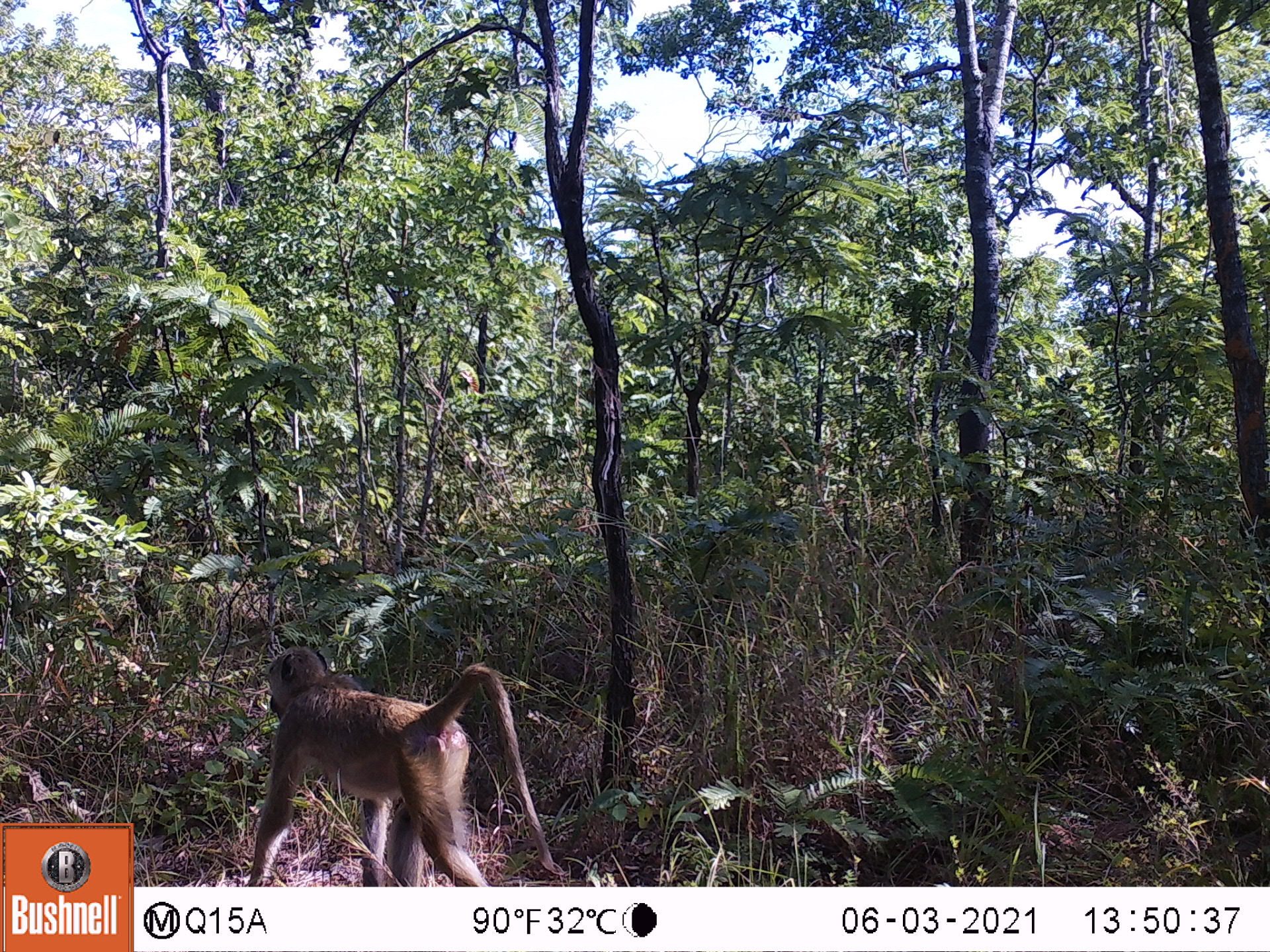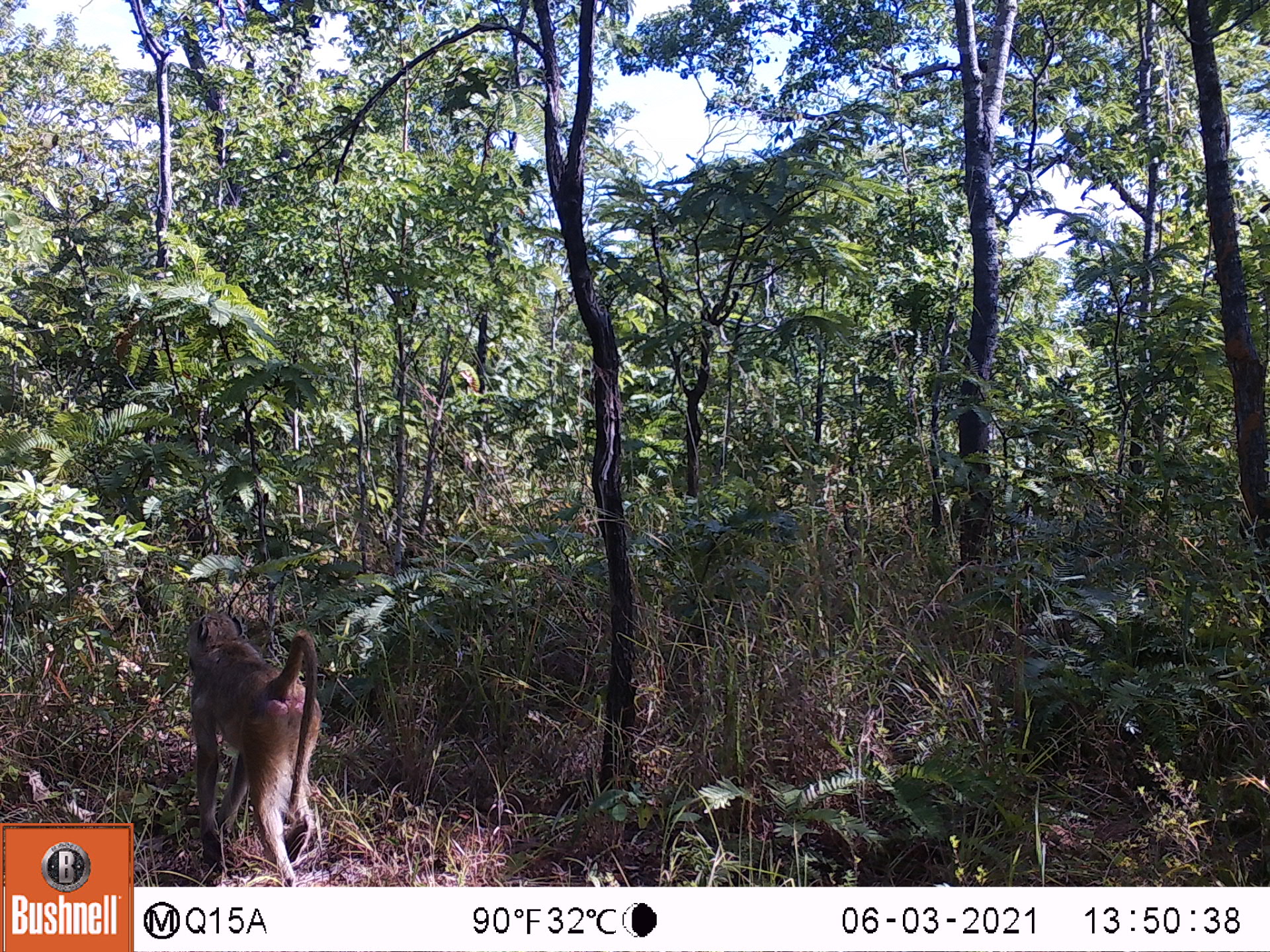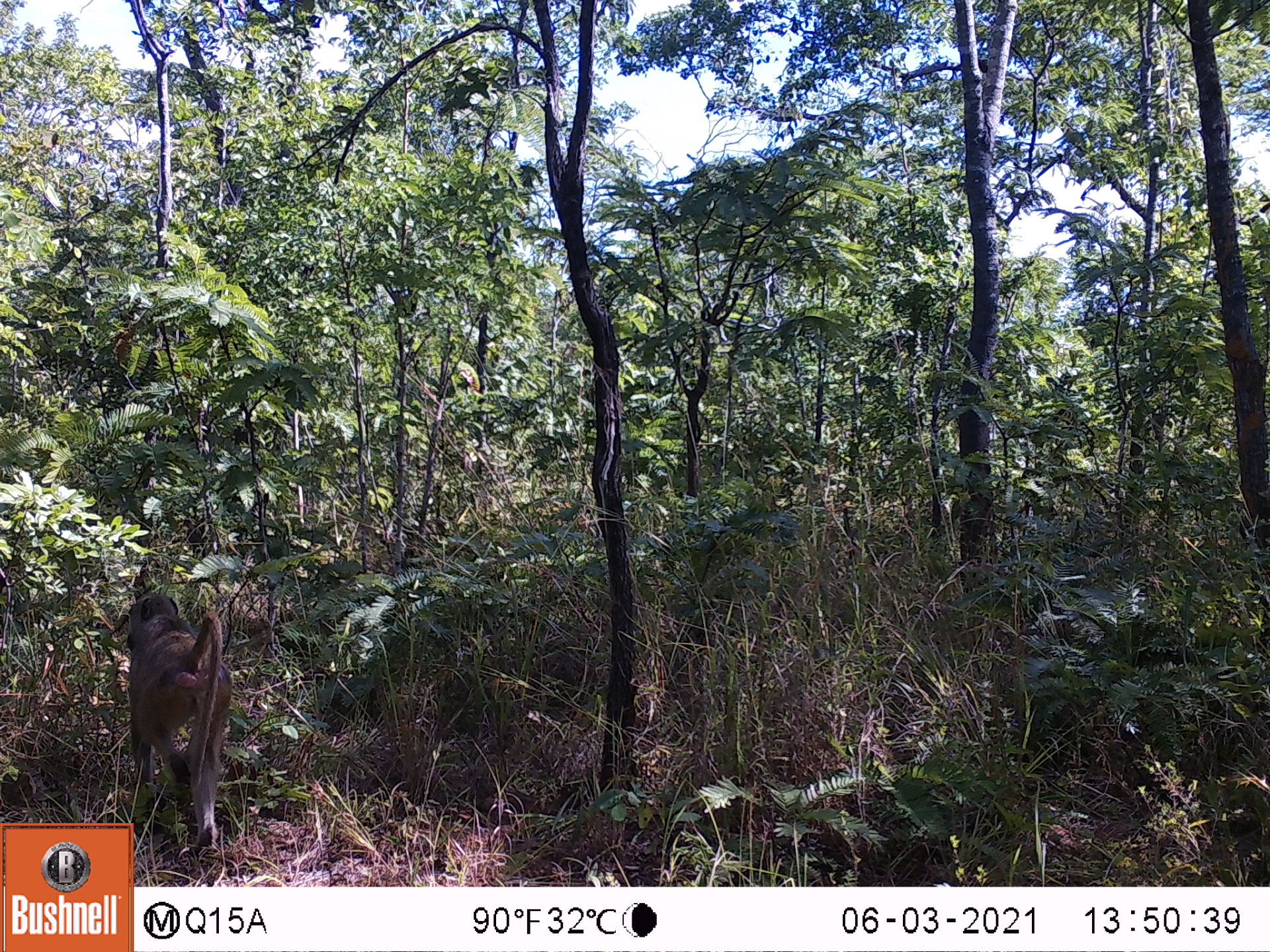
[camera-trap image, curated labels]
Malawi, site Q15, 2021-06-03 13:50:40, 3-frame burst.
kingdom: Animalia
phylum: Chordata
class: Mammalia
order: Primates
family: Cercopithecidae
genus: Papio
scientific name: Papio cynocephalus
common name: yellow baboon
Yellow baboon (Papio cynocephalus), count 1.